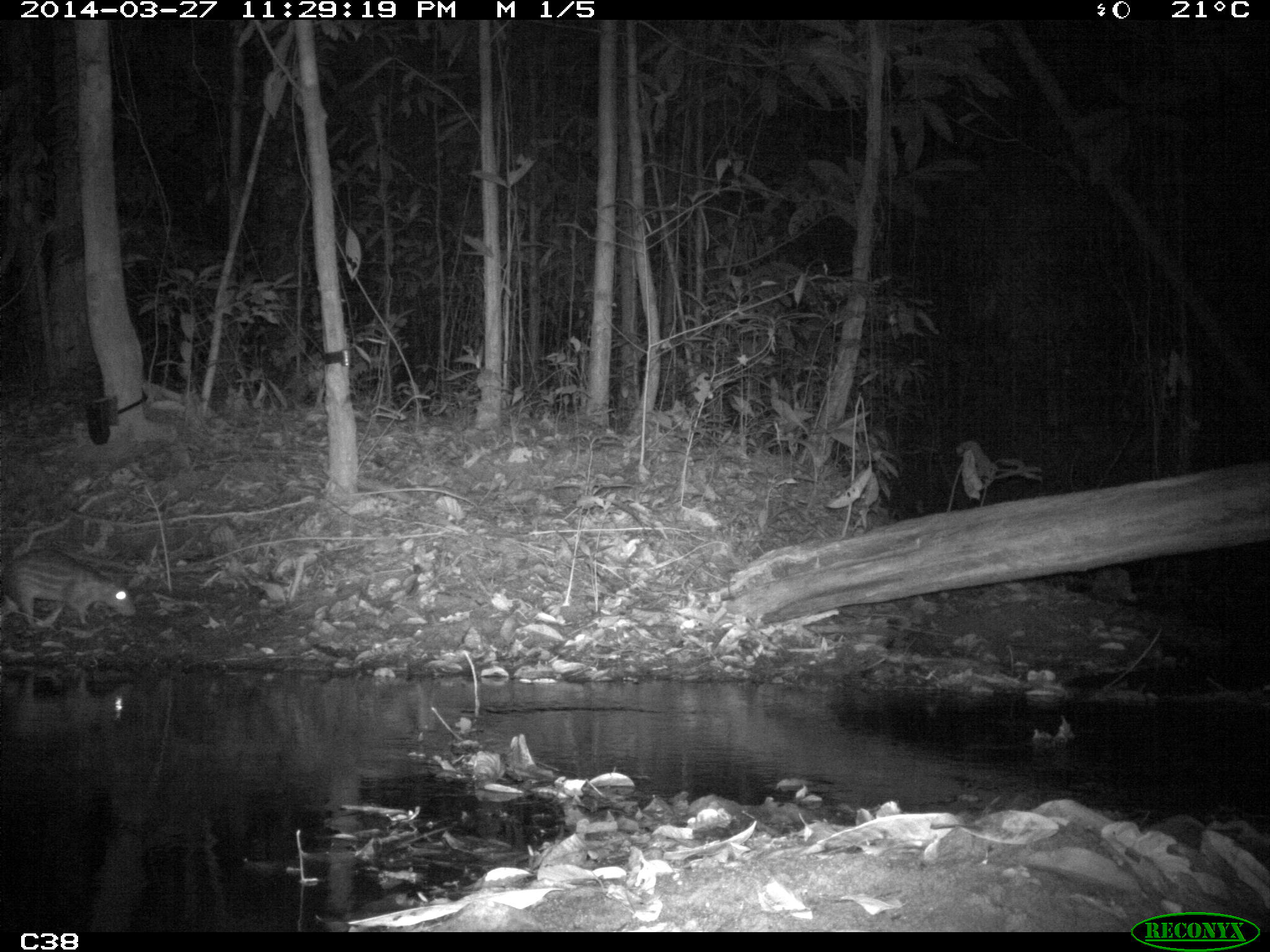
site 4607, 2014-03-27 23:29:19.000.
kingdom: Animalia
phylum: Chordata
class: Mammalia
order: Rodentia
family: Cuniculidae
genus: Cuniculus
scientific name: Cuniculus paca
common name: spotted paca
Cuniculus paca (spotted paca), count 1, age adult.